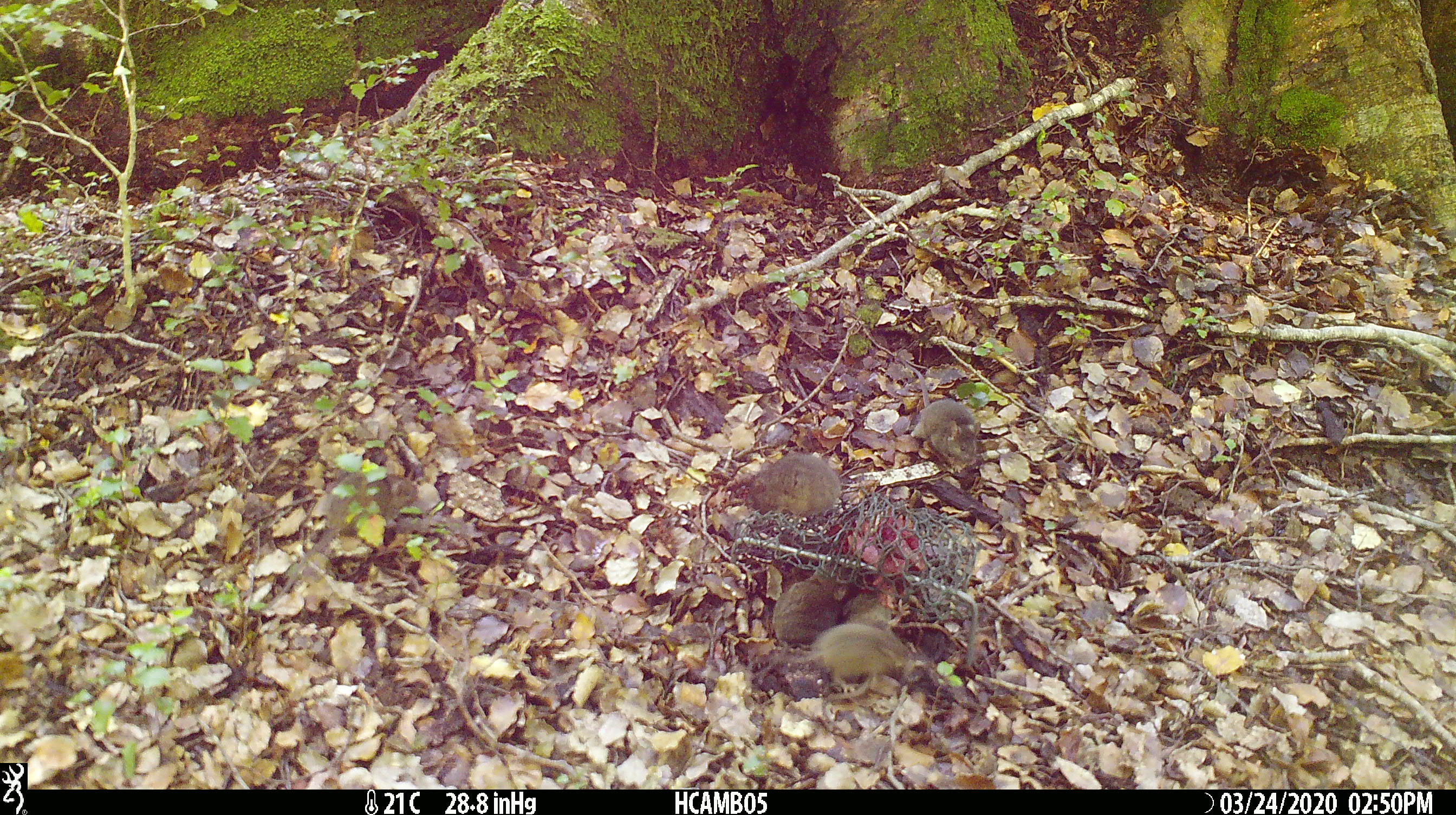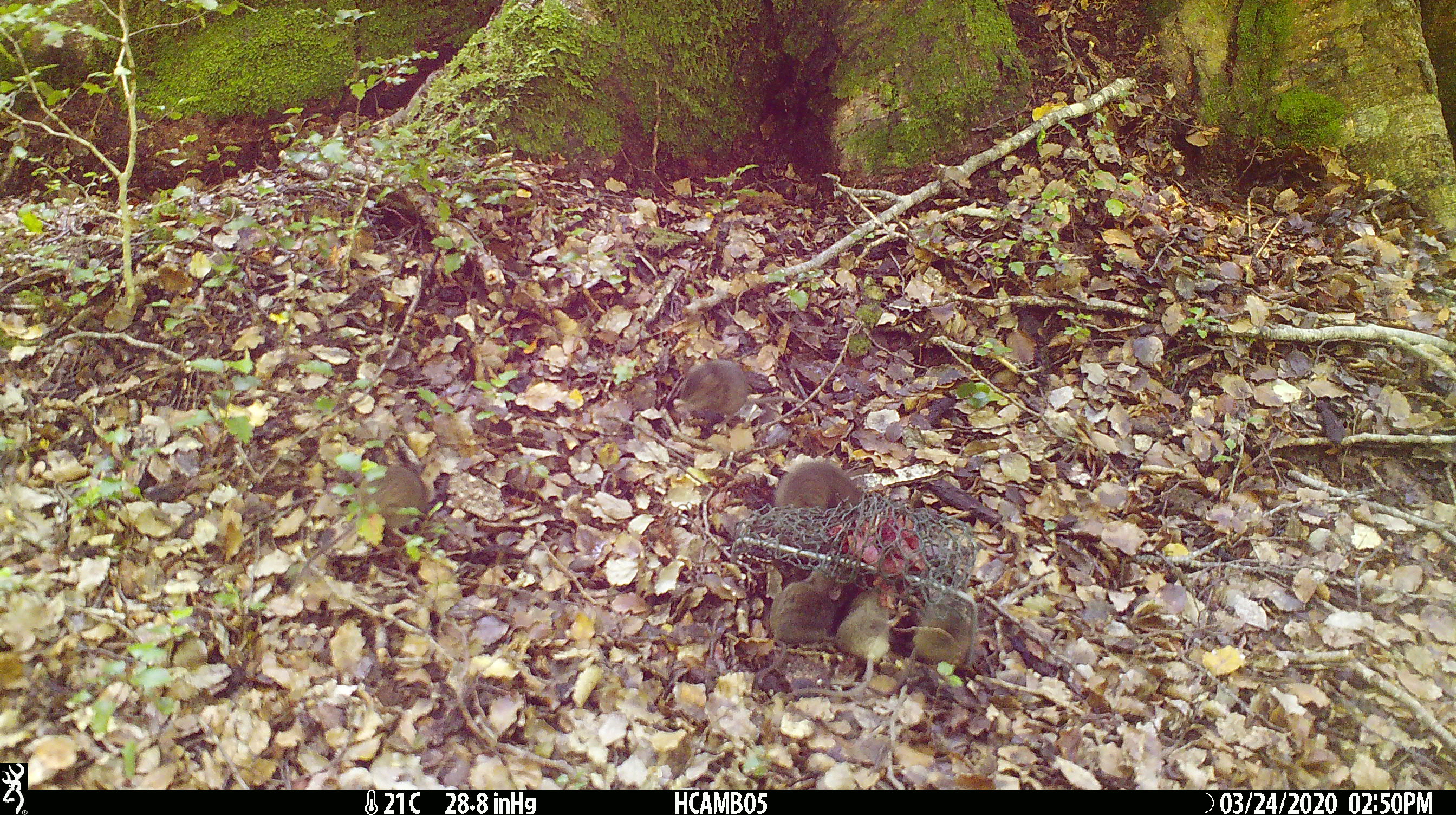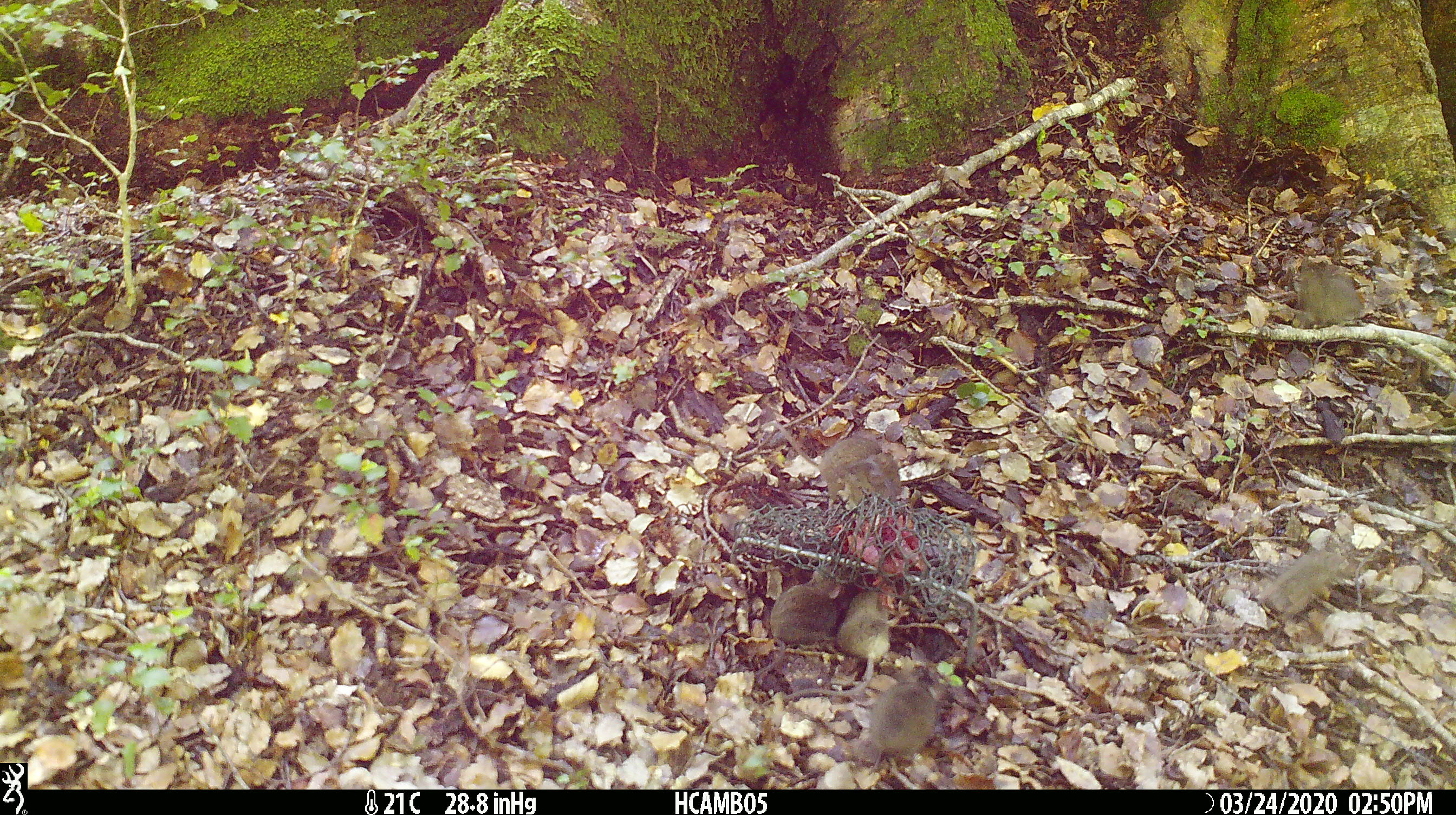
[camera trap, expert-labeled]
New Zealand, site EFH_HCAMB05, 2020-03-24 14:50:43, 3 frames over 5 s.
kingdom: Animalia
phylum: Chordata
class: Mammalia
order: Rodentia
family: Muridae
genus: Mus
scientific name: Mus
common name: mouse